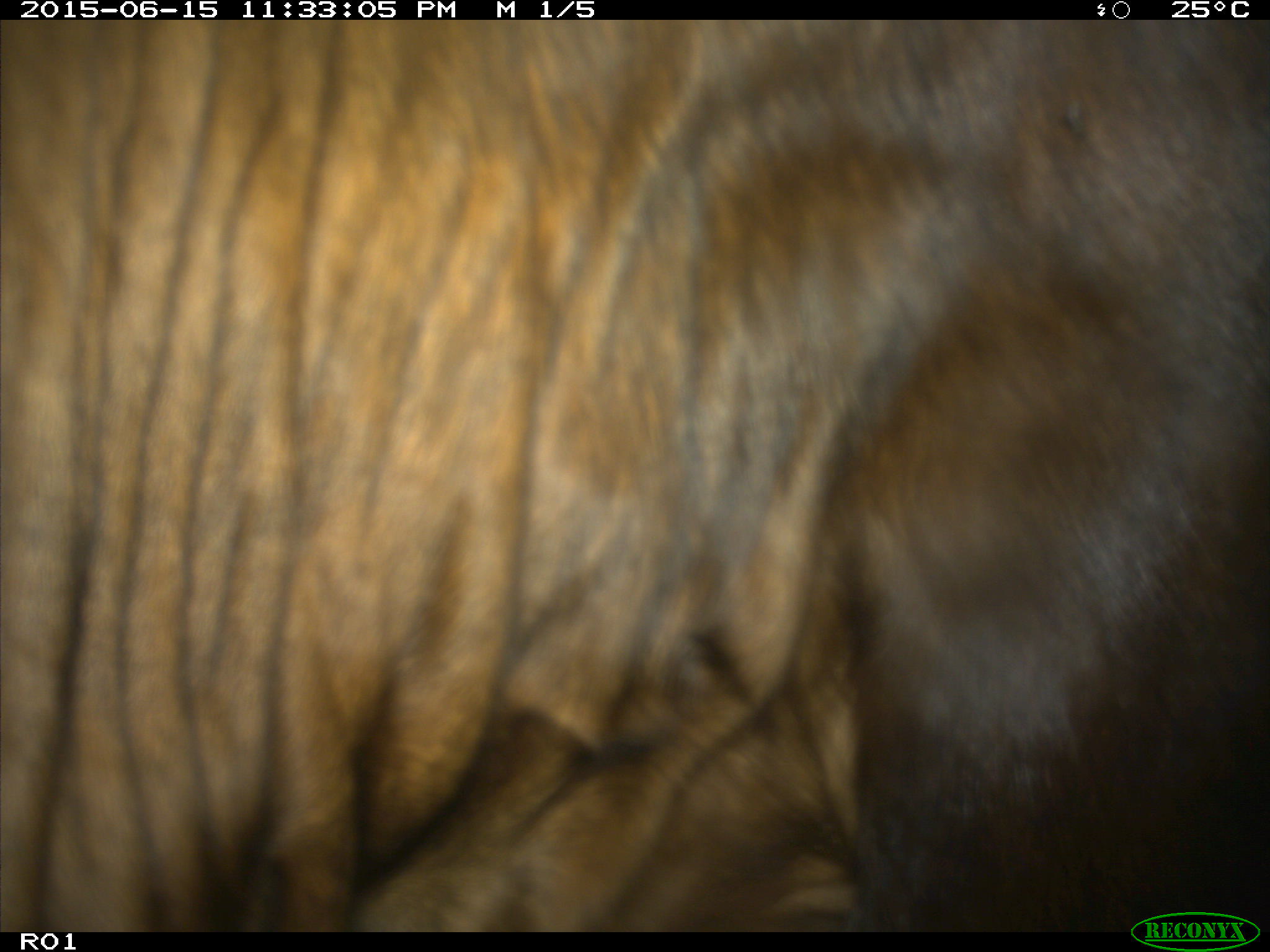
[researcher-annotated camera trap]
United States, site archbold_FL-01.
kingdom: Animalia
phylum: Chordata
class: Mammalia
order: Artiodactyla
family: Bovidae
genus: Bos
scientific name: Bos taurus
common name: domestic cow